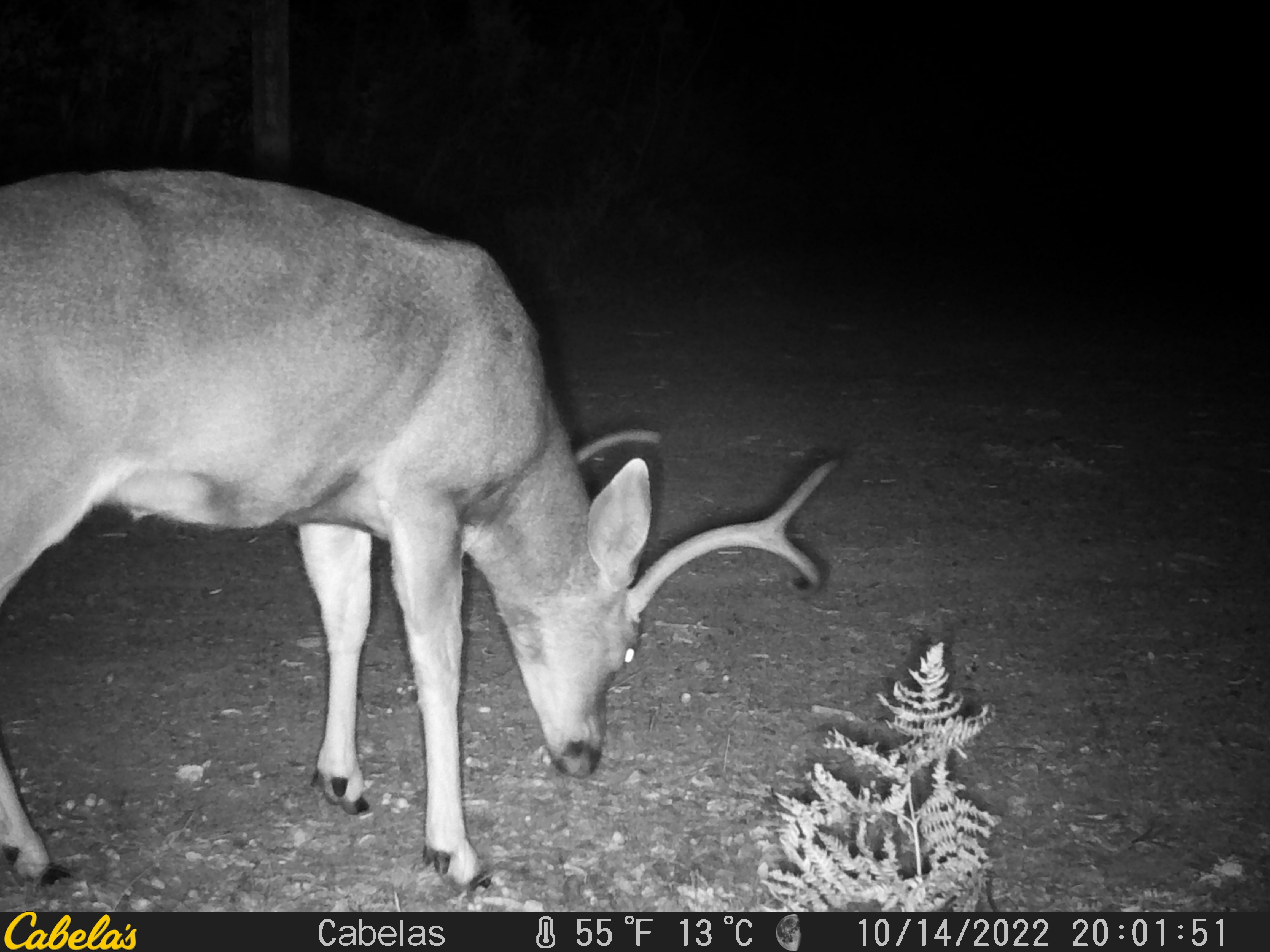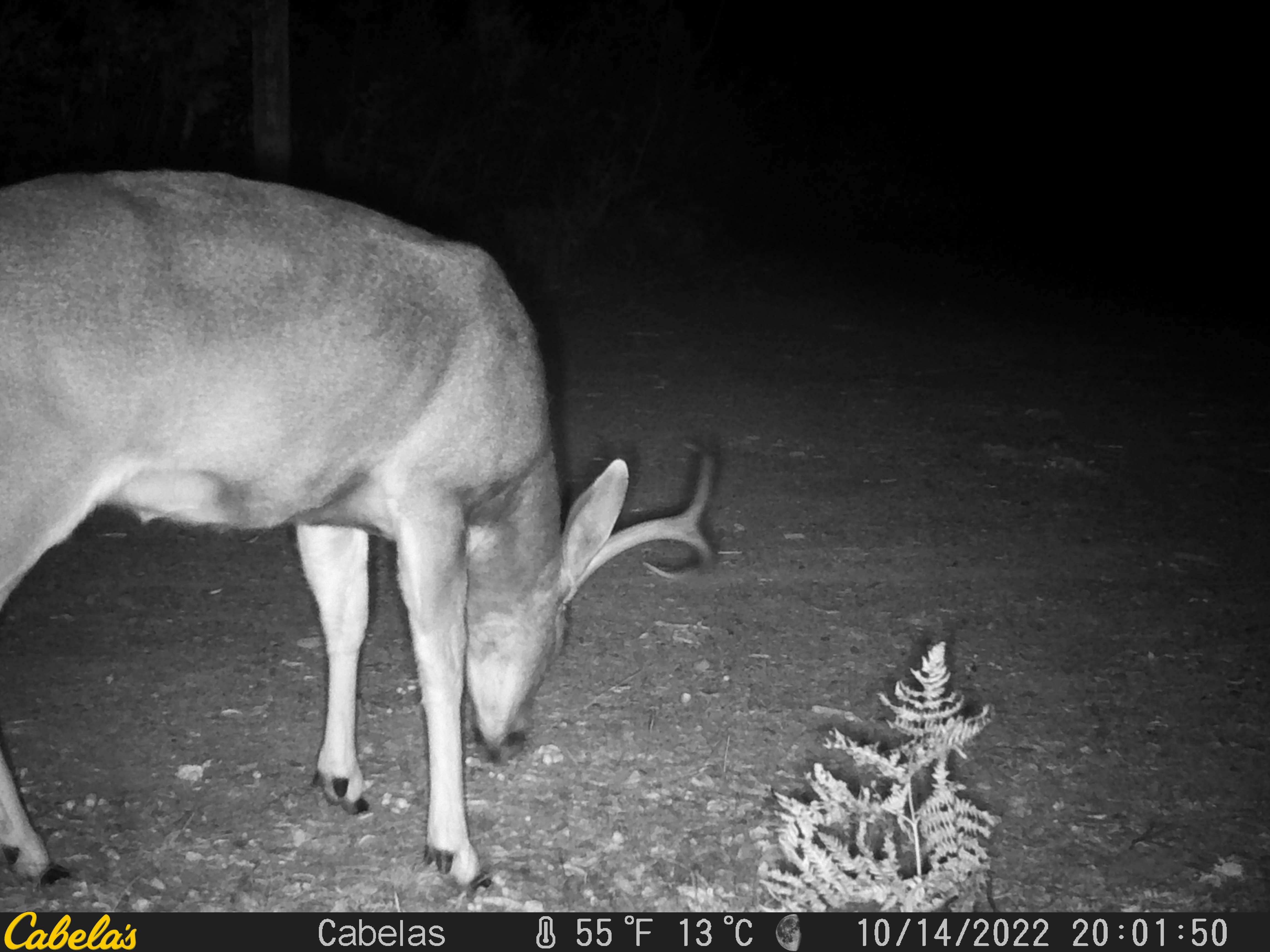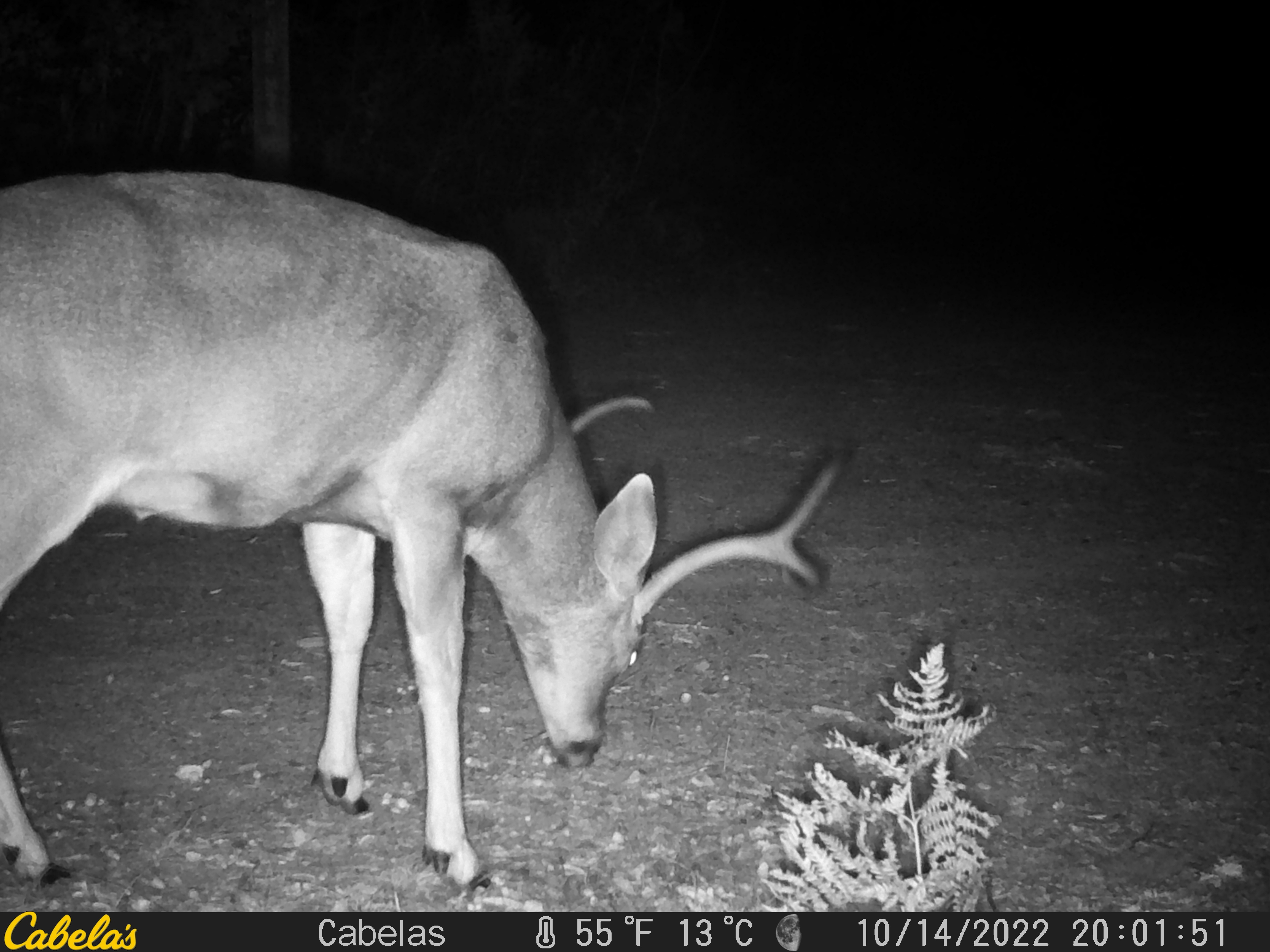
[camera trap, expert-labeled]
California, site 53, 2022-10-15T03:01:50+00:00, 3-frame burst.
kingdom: Animalia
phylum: Chordata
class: Mammalia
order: Artiodactyla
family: Cervidae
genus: Odocoileus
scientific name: Odocoileus hemionus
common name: mule deer